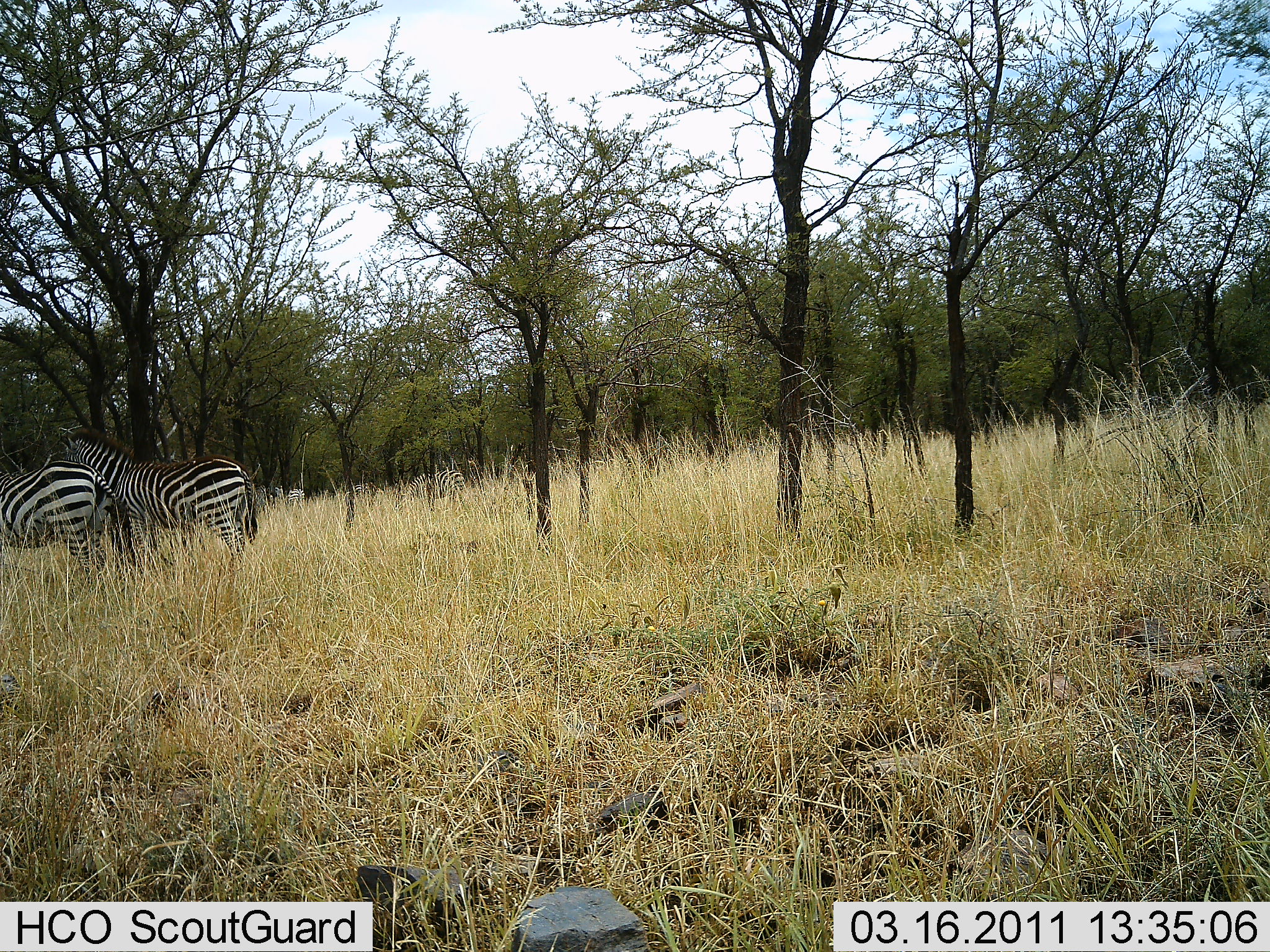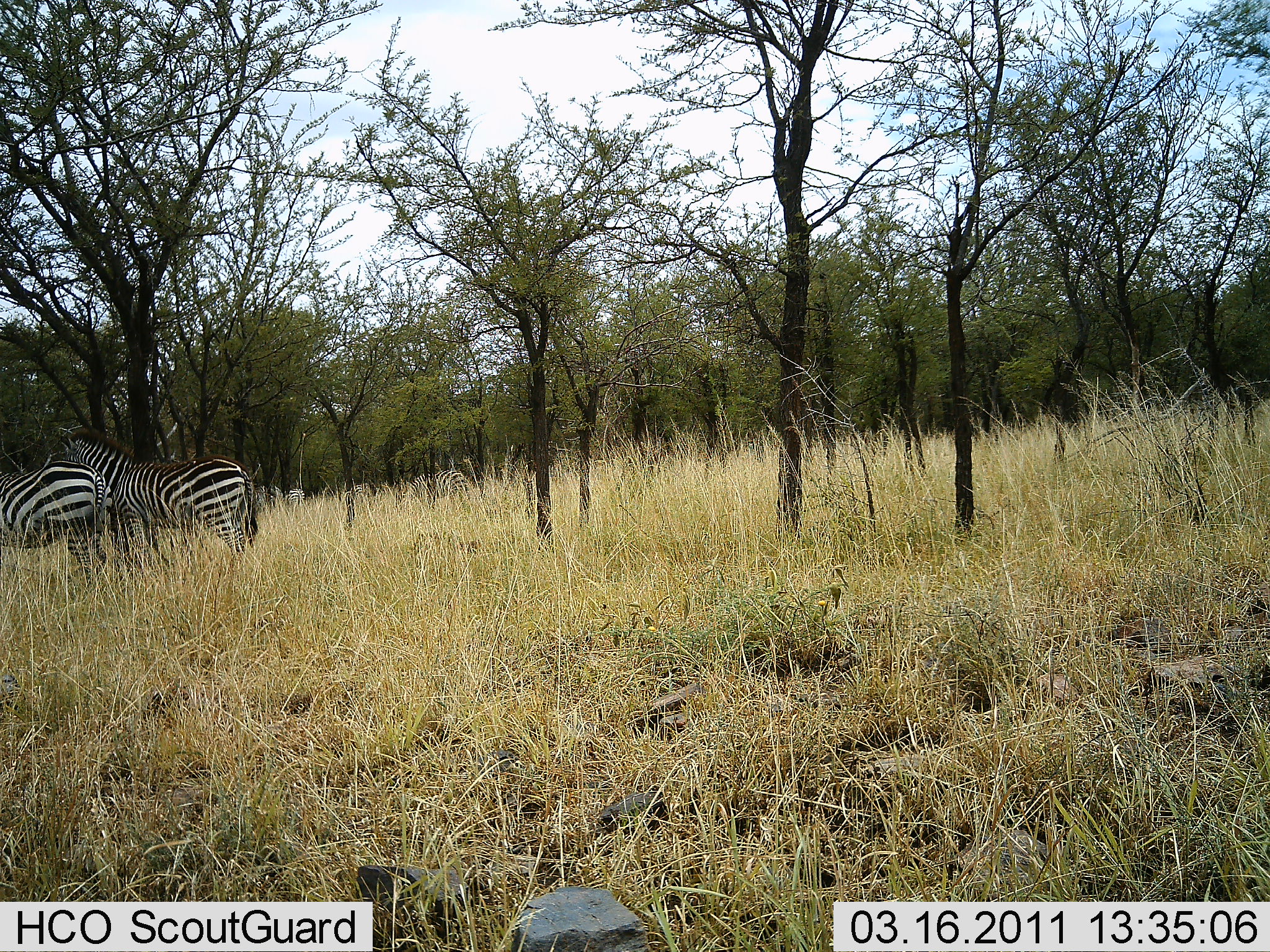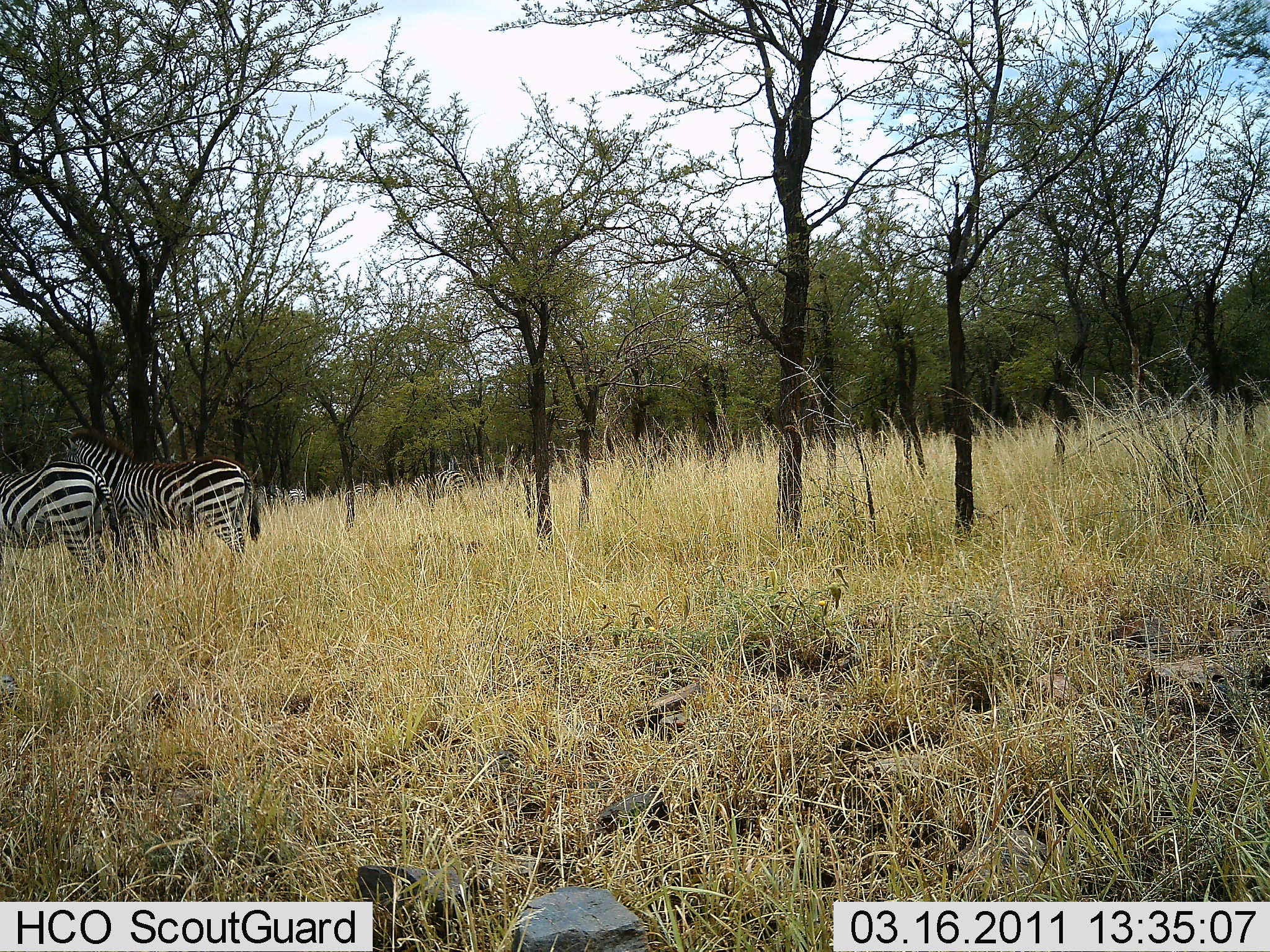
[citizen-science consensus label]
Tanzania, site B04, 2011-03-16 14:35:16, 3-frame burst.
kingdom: Animalia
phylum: Chordata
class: Mammalia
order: Perissodactyla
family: Equidae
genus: Equus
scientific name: Equus quagga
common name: plains zebra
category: zebra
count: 2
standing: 100%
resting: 0%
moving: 10%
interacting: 0%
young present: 0%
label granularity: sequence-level